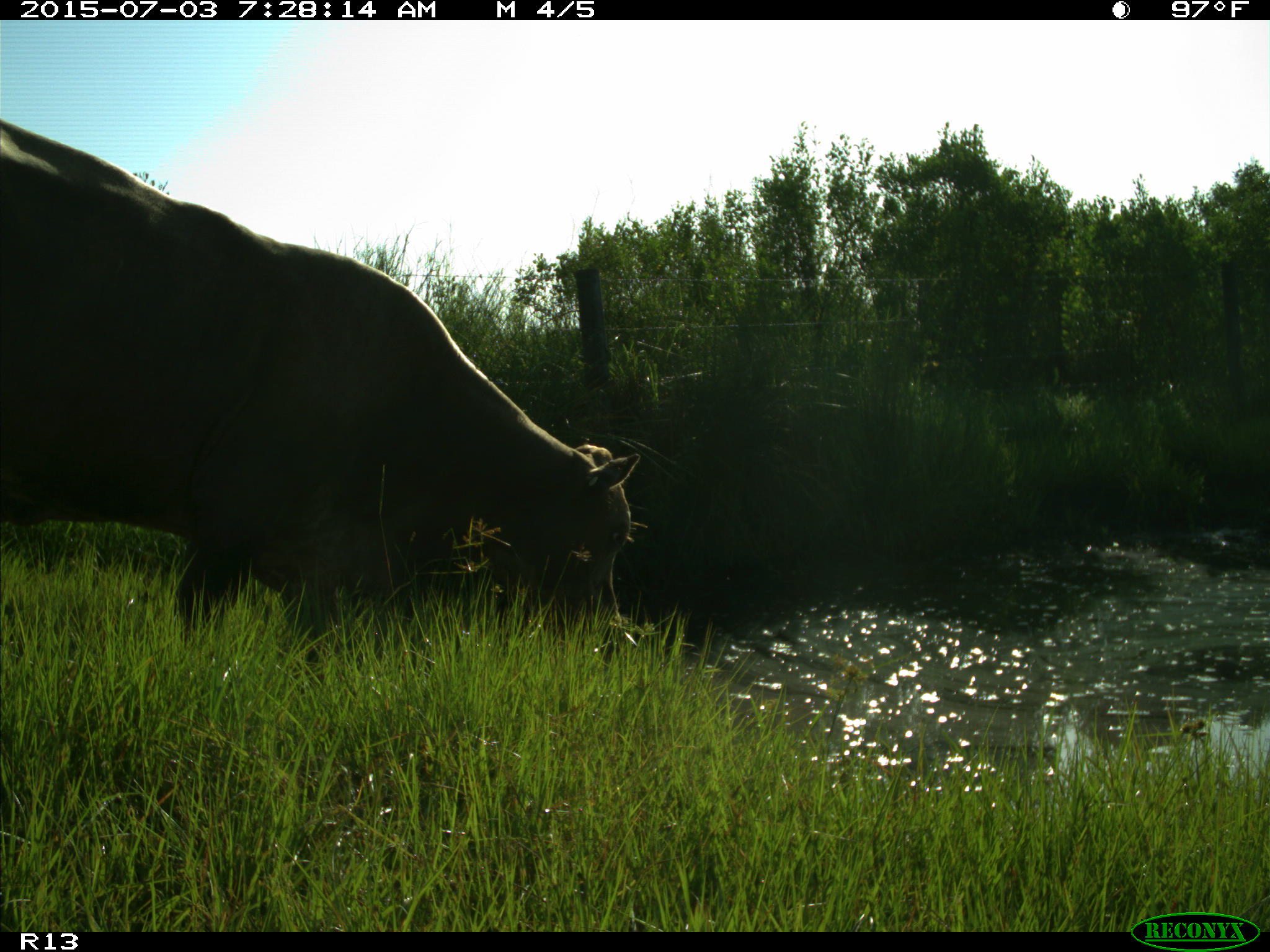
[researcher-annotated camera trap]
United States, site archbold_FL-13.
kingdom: Animalia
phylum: Chordata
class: Mammalia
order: Artiodactyla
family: Bovidae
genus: Bos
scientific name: Bos taurus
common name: domestic cow